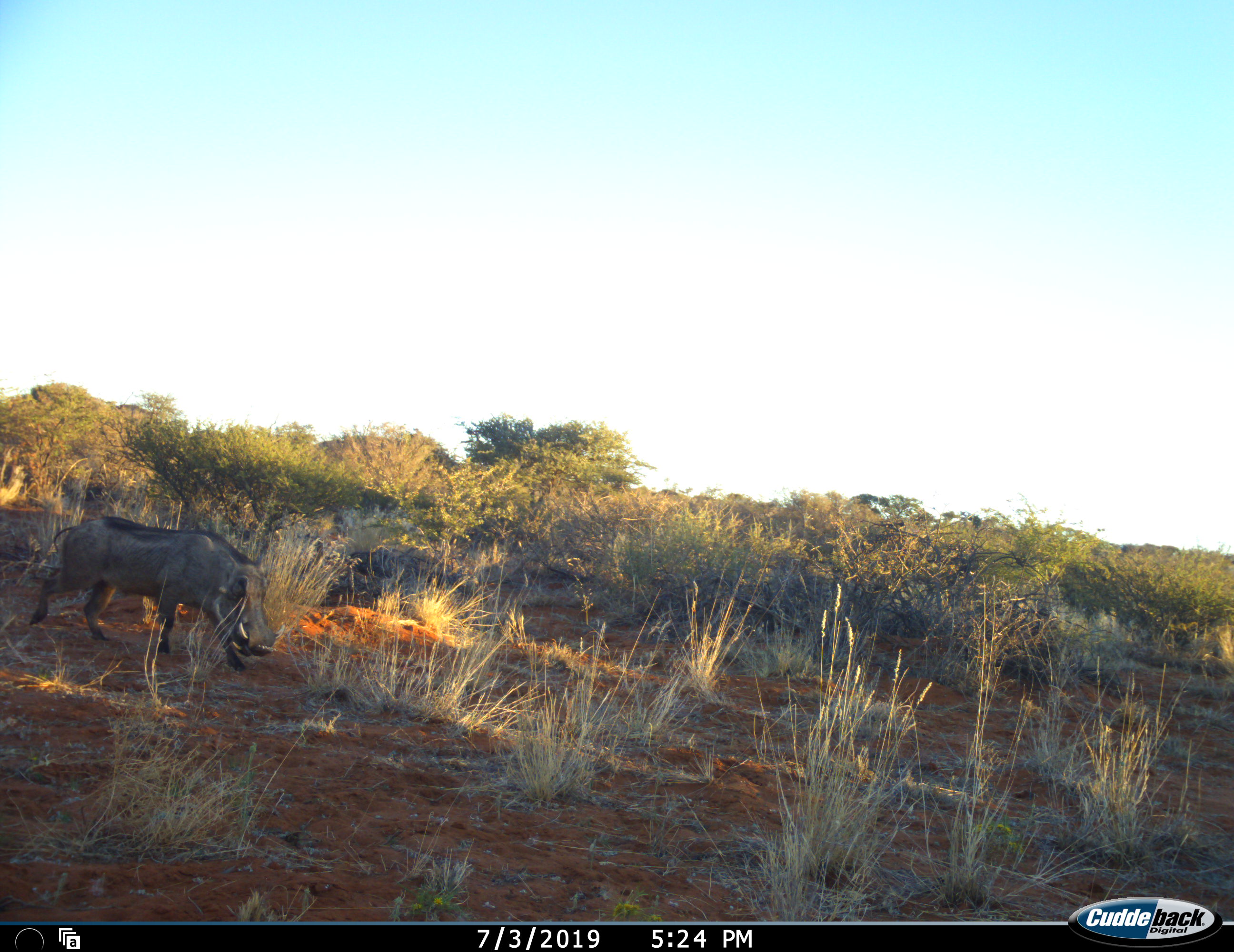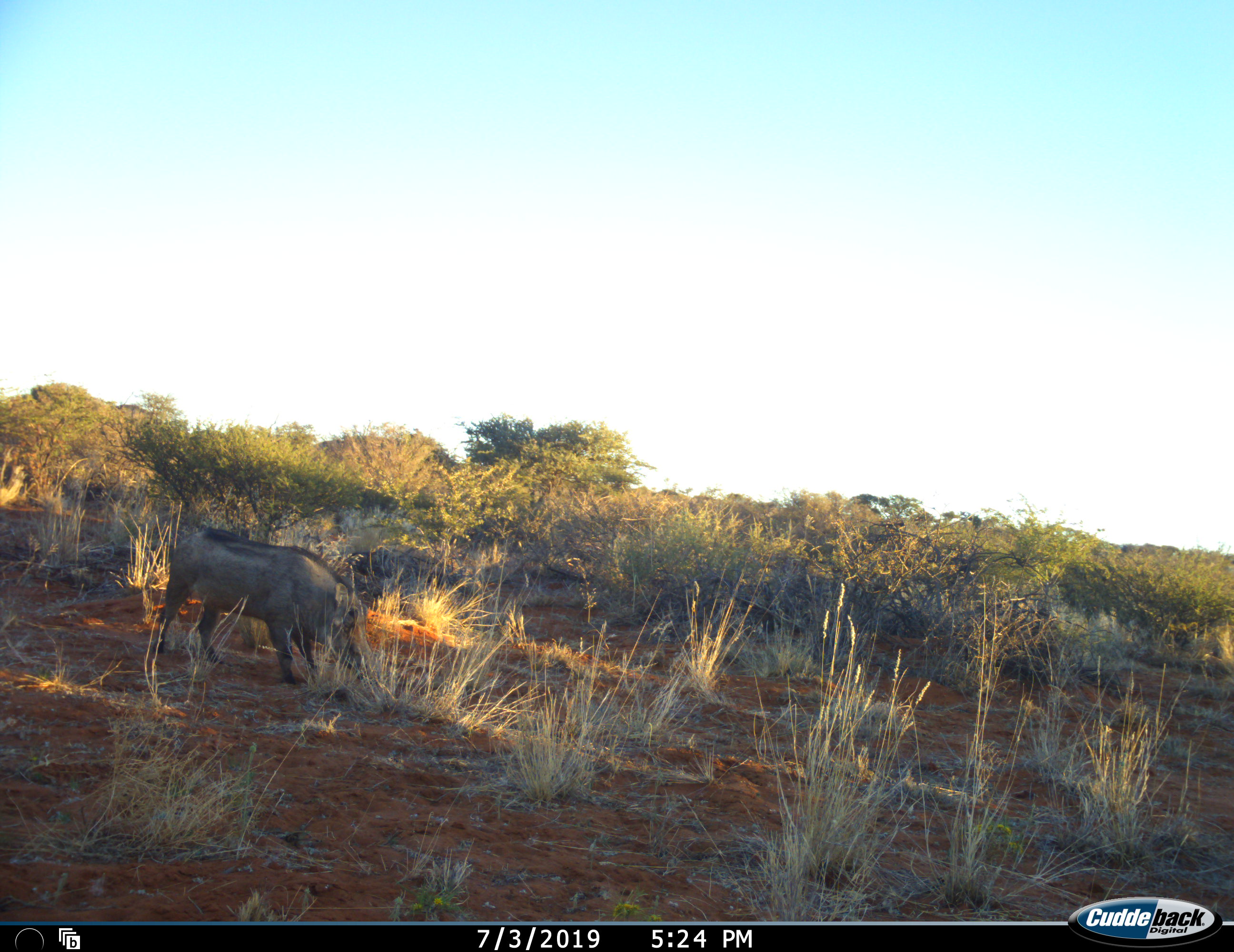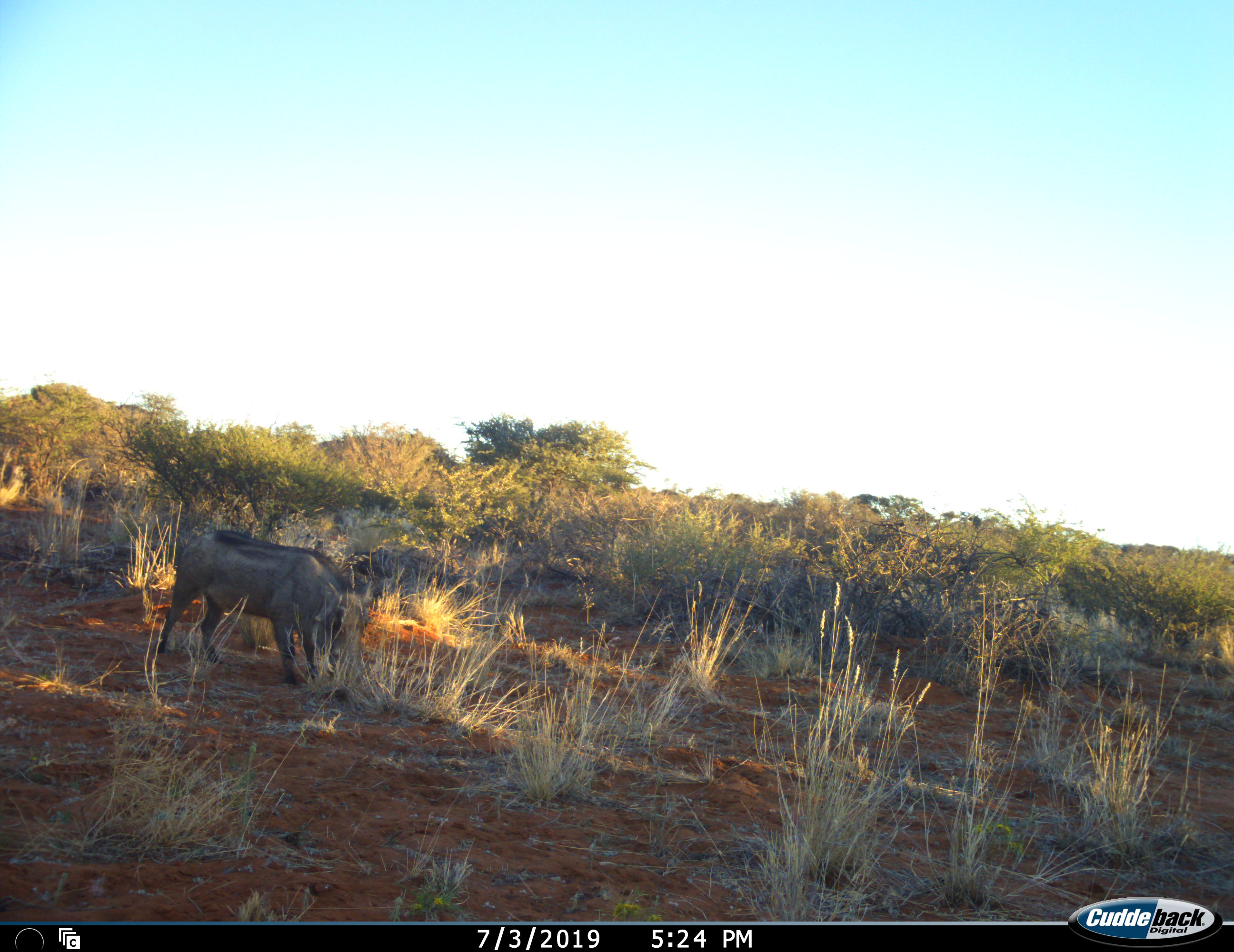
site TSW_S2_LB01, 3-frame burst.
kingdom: Animalia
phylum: Chordata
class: Mammalia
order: Artiodactyla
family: Suidae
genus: Phacochoerus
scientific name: Phacochoerus africanus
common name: warthog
Warthog (Phacochoerus africanus), count 1. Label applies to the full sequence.